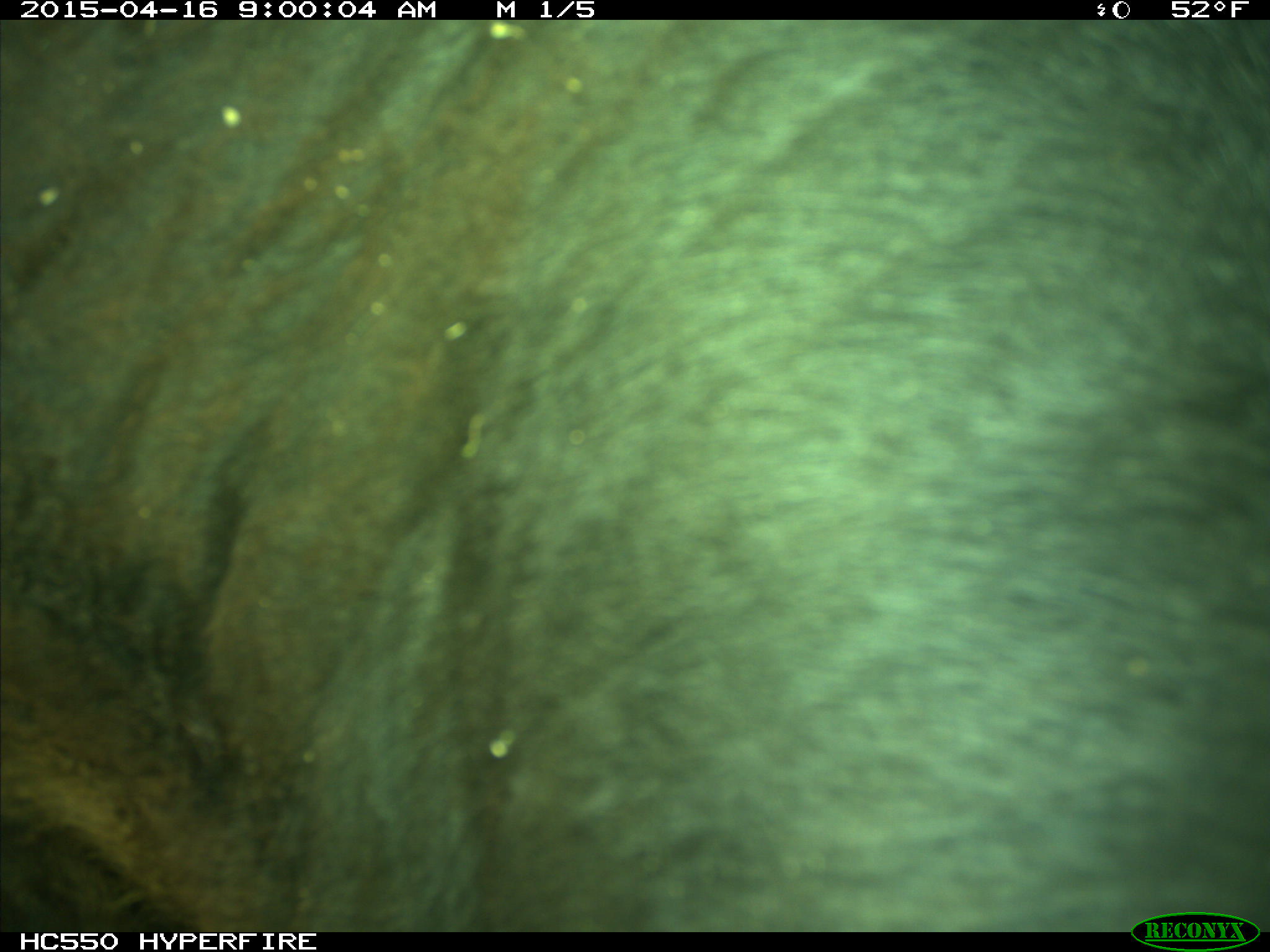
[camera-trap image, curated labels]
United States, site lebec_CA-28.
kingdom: Animalia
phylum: Chordata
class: Mammalia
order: Artiodactyla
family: Bovidae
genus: Bos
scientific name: Bos taurus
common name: domestic cow